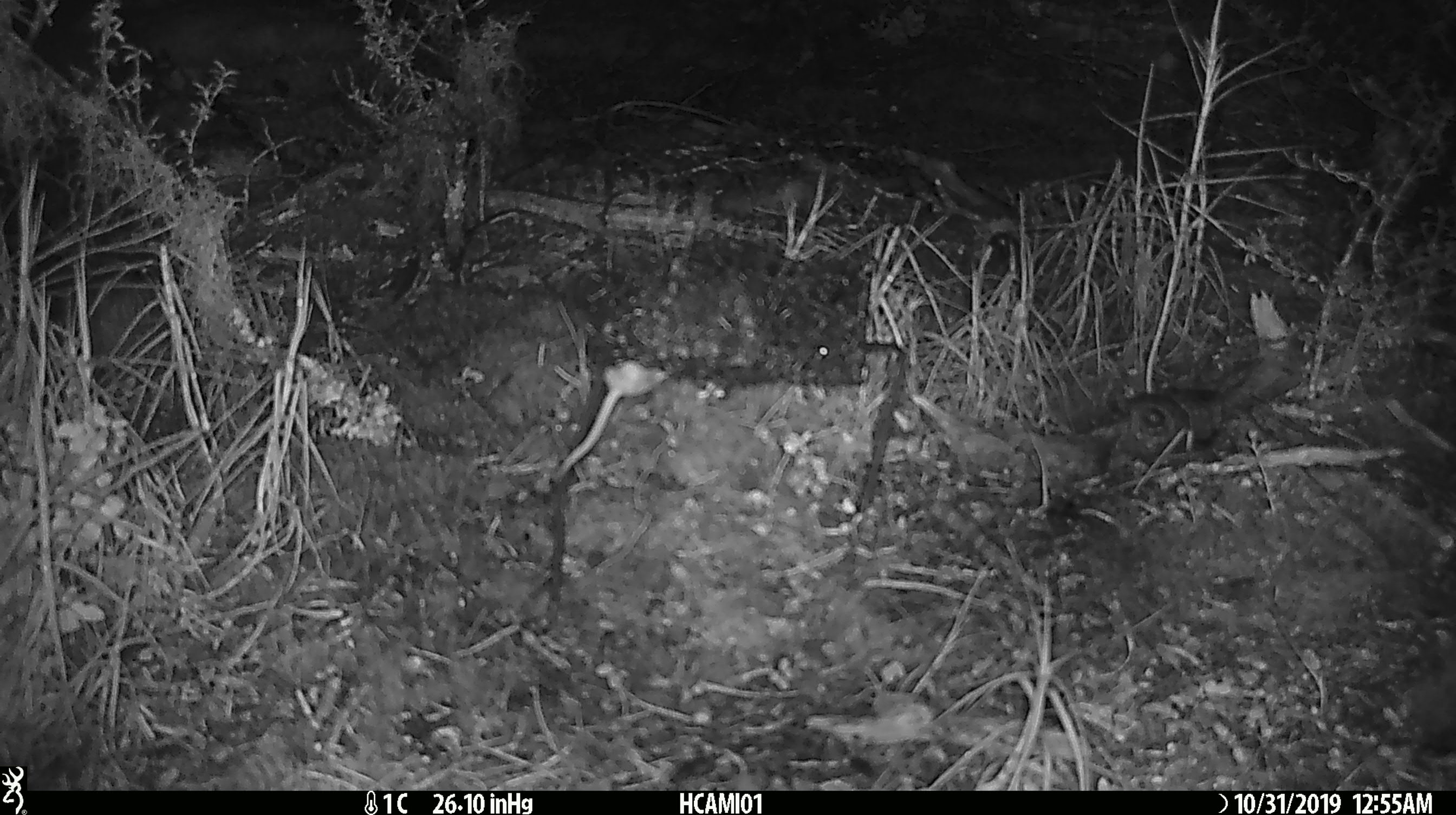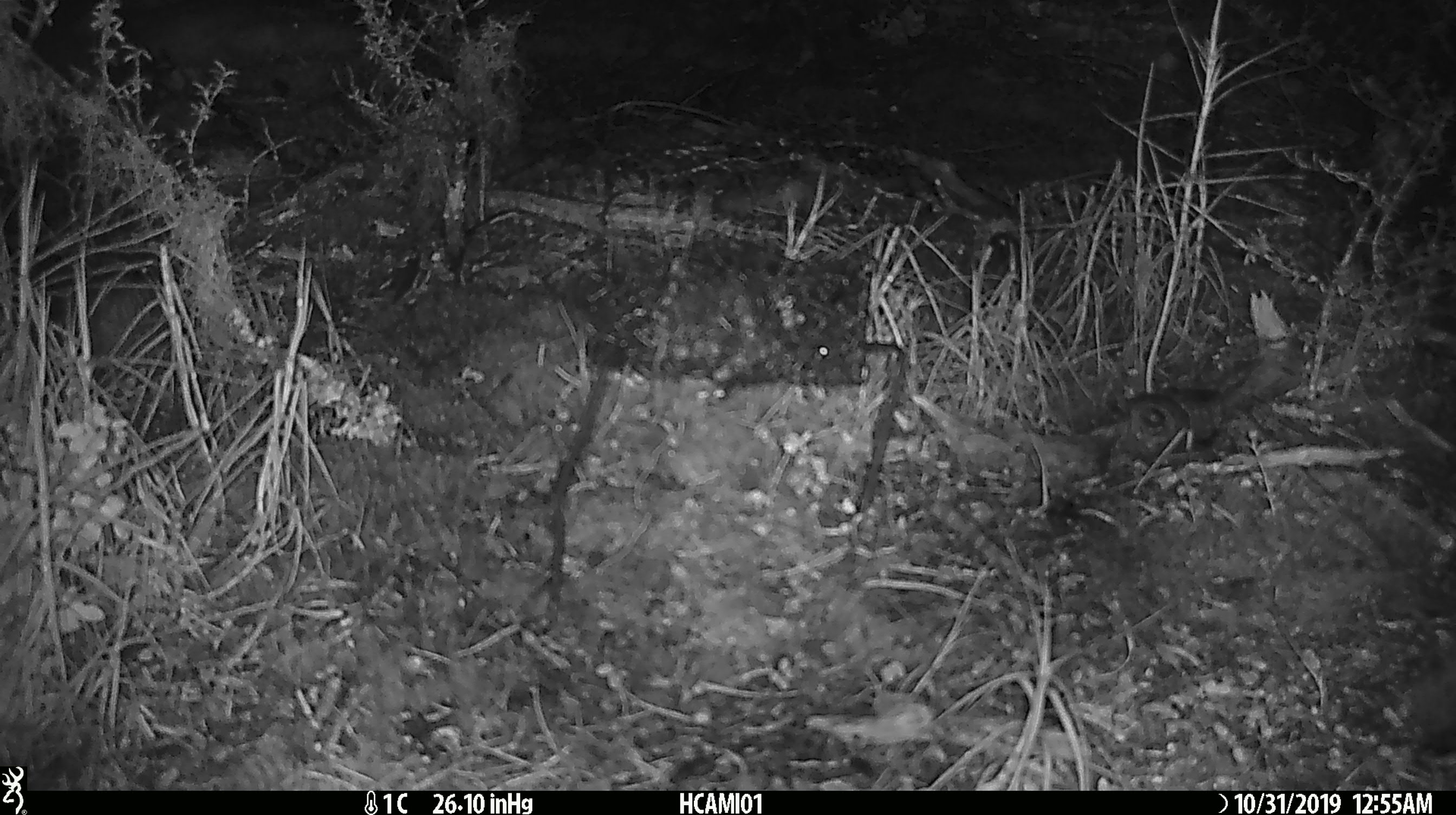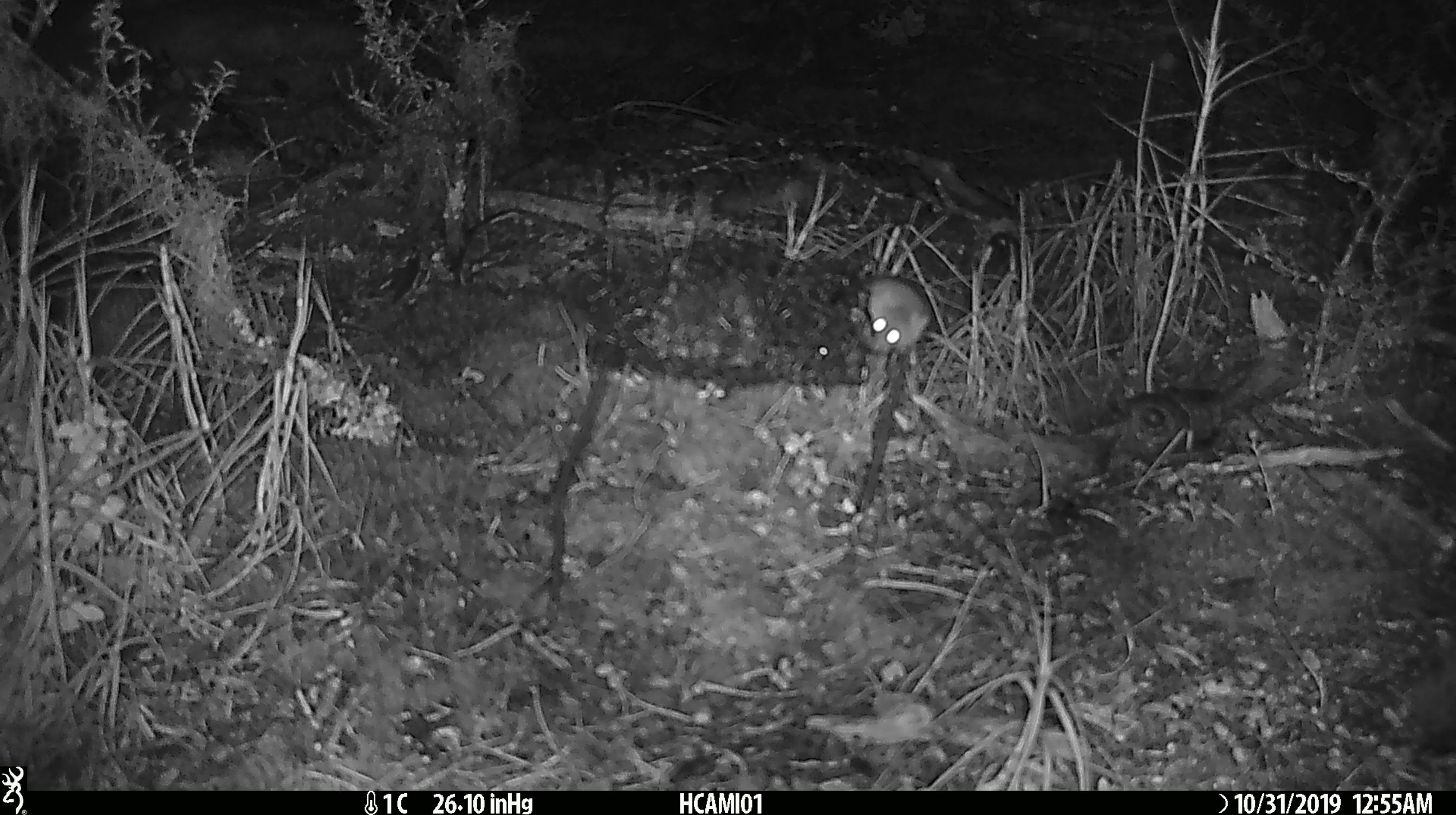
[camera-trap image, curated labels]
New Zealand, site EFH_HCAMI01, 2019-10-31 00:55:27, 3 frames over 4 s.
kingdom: Animalia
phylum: Chordata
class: Mammalia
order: Rodentia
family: Muridae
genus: Mus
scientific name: Mus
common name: mouse